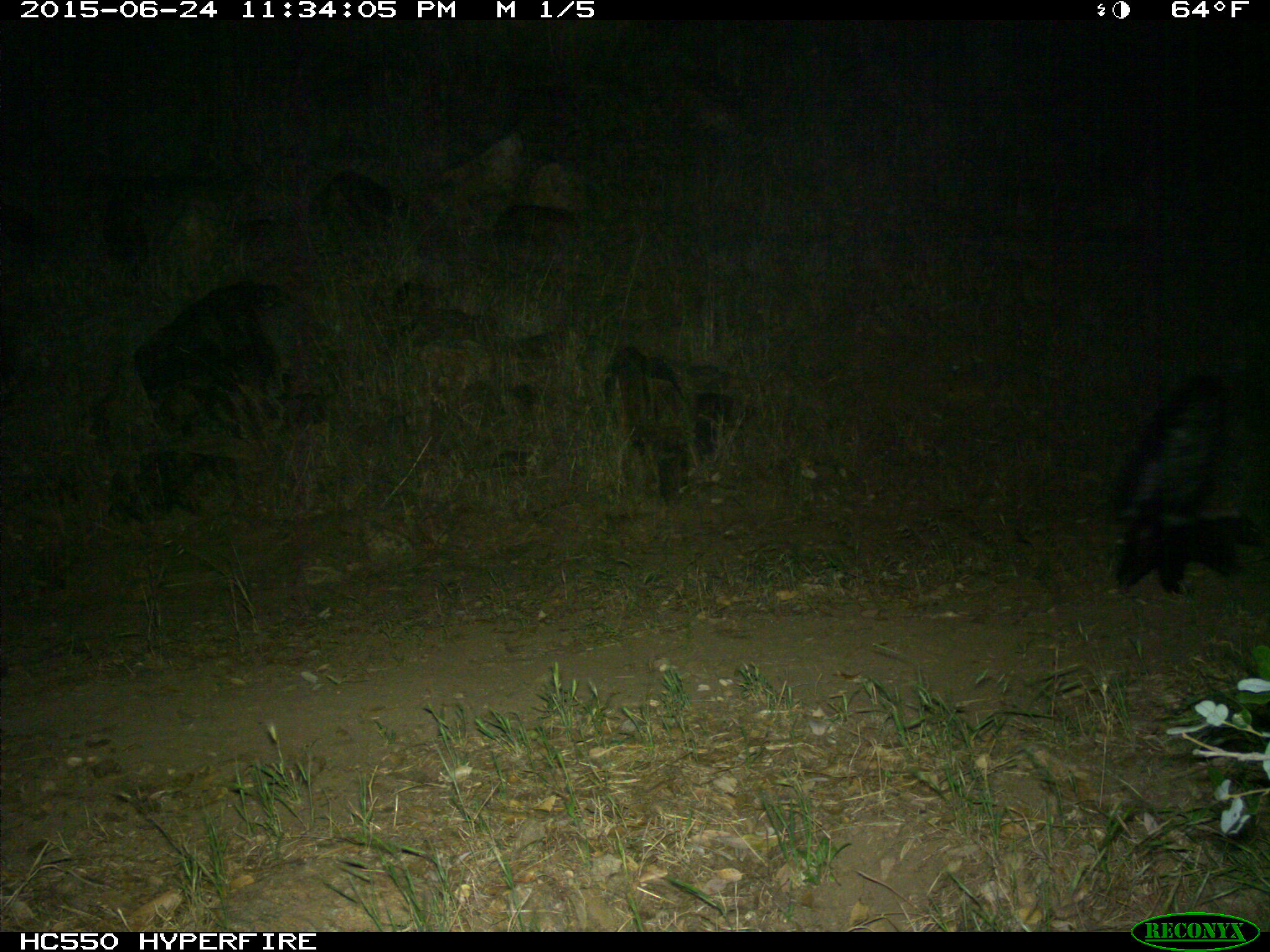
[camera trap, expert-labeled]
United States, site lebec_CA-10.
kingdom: Animalia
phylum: Chordata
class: Mammalia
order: Carnivora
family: Mephitidae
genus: Mephitis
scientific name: Mephitis mephitis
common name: striped skunk